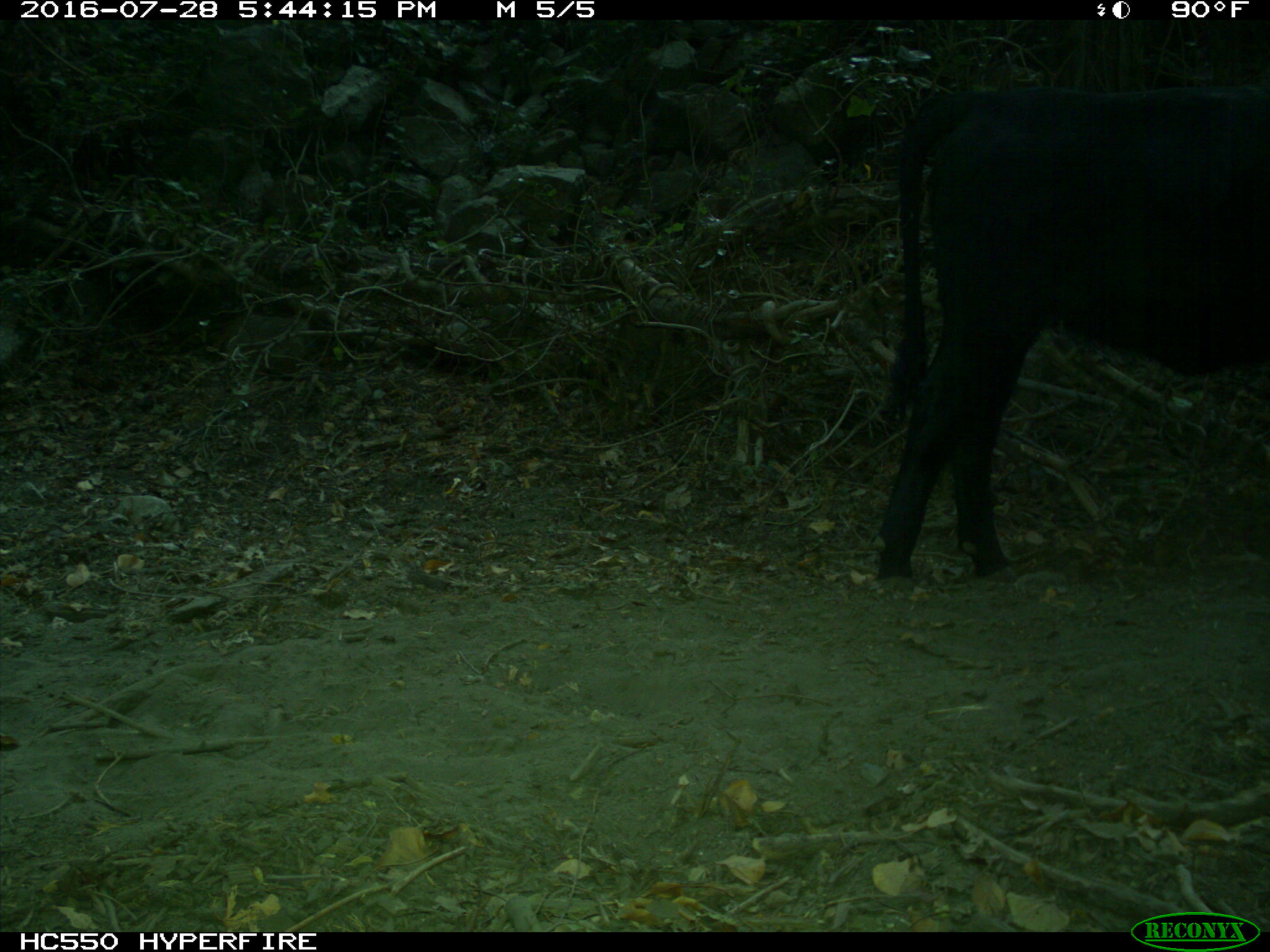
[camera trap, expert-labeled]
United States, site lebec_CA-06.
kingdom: Animalia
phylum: Chordata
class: Mammalia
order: Artiodactyla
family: Bovidae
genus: Bos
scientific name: Bos taurus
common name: domestic cow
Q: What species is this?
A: Bos taurus (domestic cow).